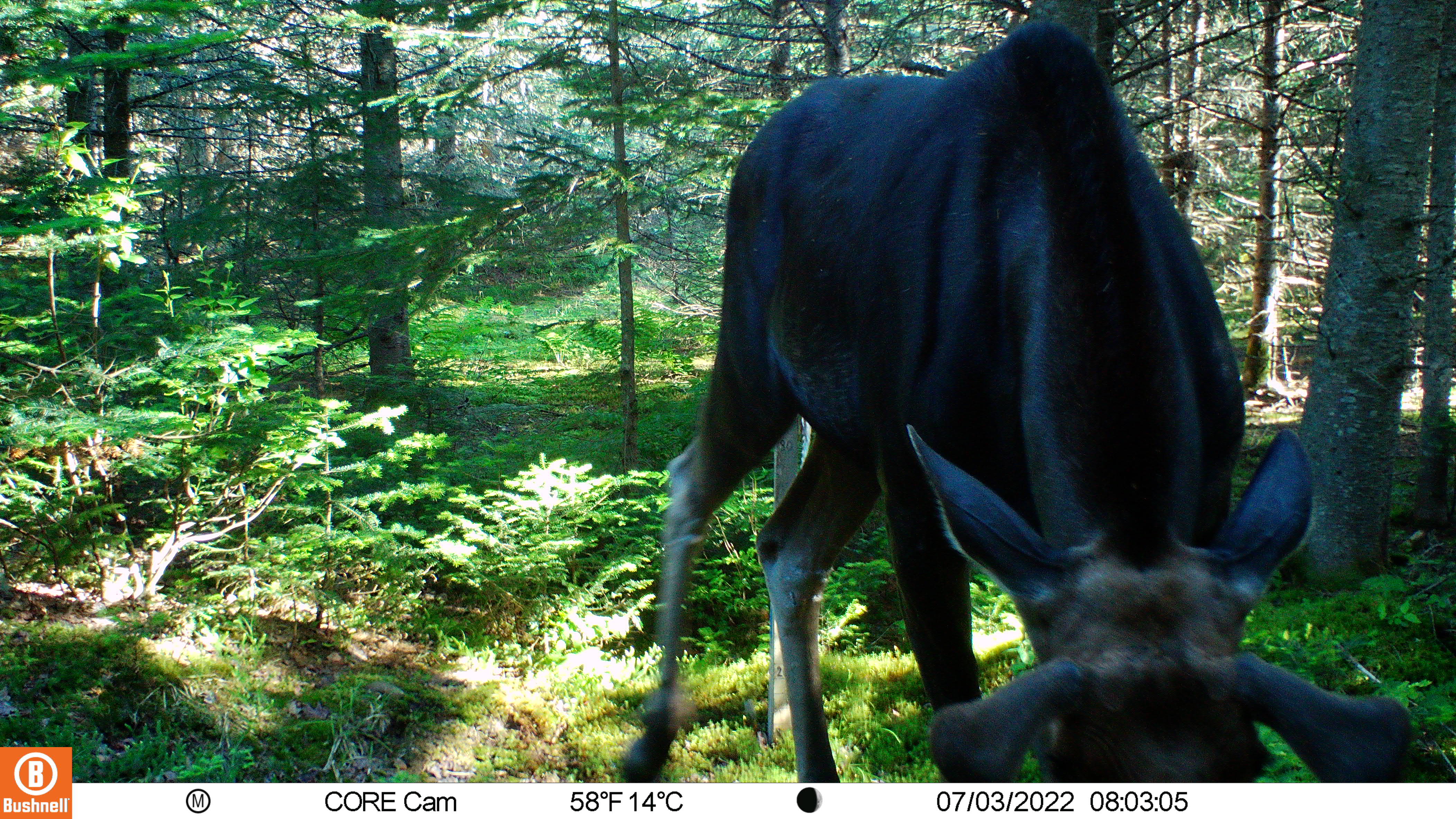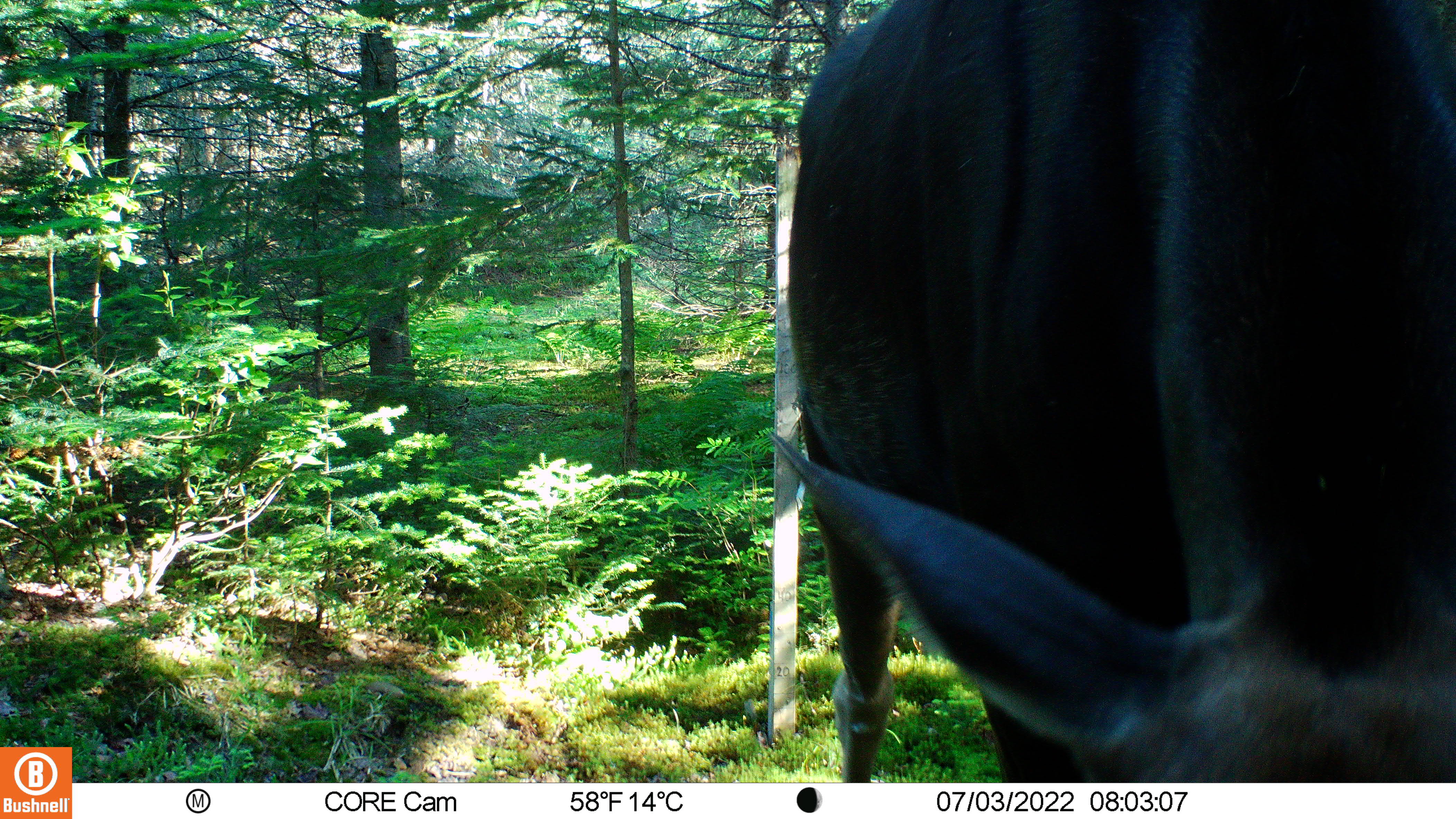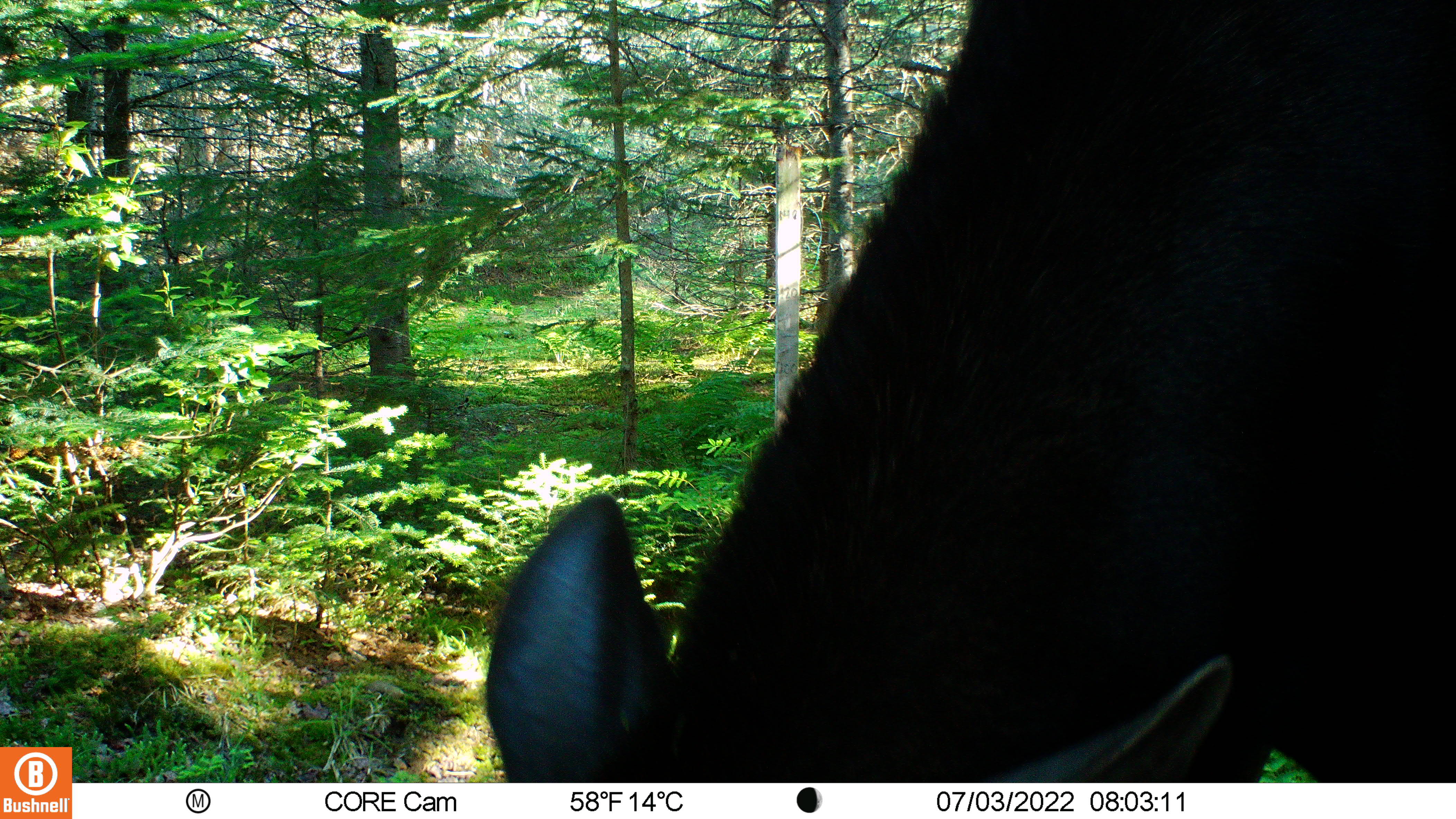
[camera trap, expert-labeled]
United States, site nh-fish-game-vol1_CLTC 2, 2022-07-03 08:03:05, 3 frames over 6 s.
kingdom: Animalia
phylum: Chordata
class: Mammalia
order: Artiodactyla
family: Cervidae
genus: Alces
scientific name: Alces alces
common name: moose